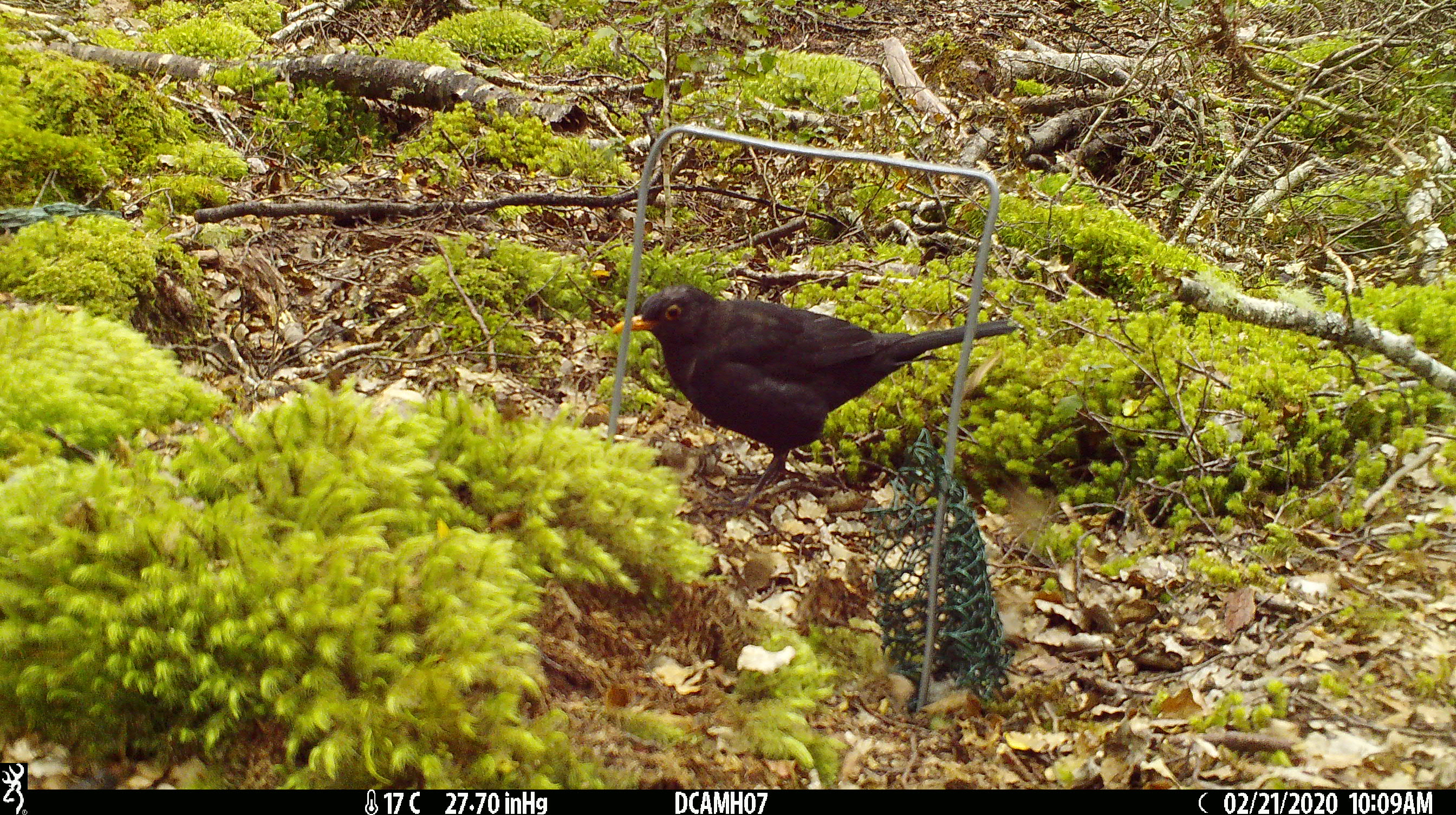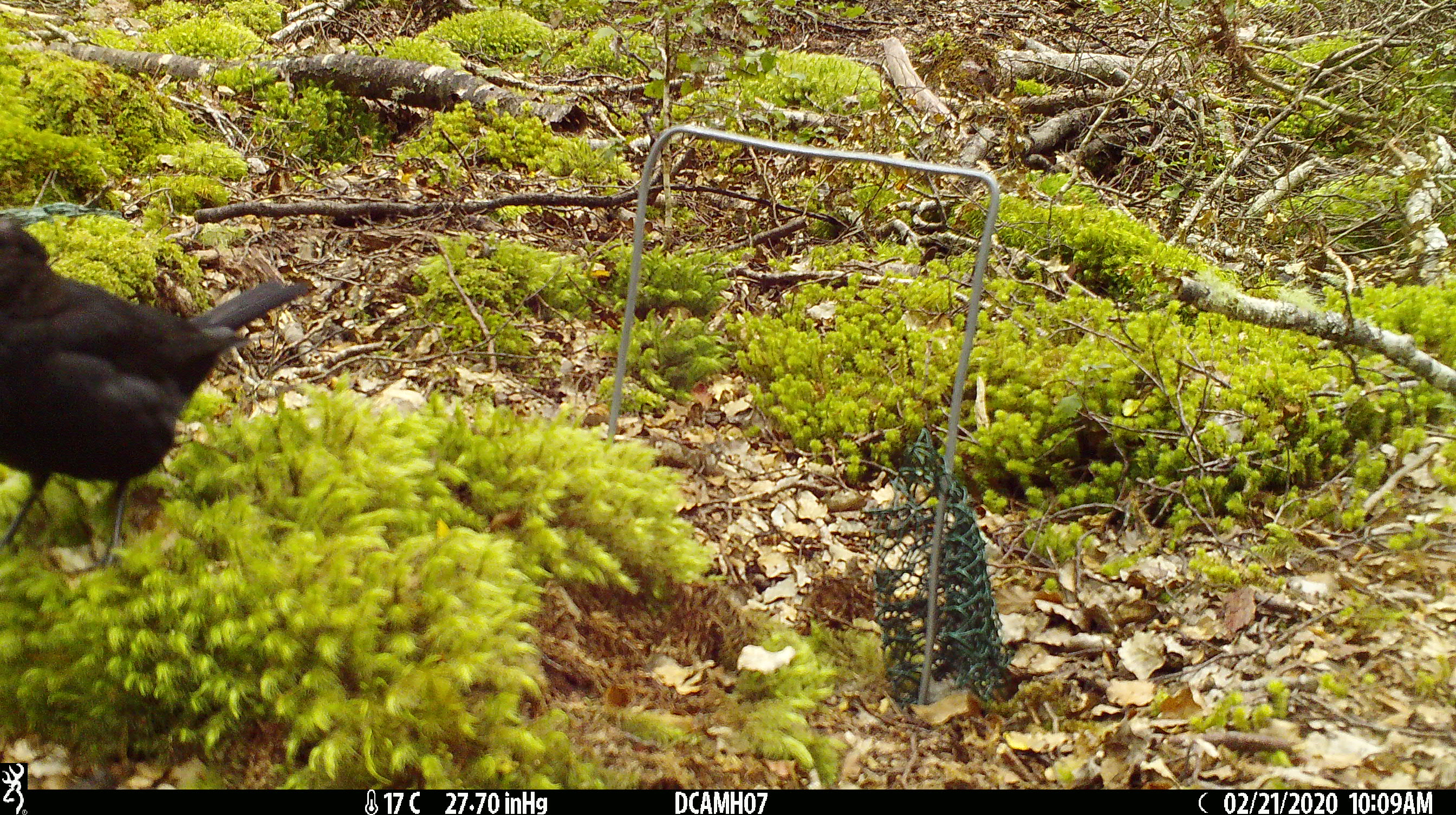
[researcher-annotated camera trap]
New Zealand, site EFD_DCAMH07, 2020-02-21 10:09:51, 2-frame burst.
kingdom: Animalia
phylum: Chordata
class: Aves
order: Passeriformes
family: Turdidae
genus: Turdus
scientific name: Turdus merula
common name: eurasian blackbird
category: blackbird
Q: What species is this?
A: Blackbird (eurasian blackbird) (Turdus merula).